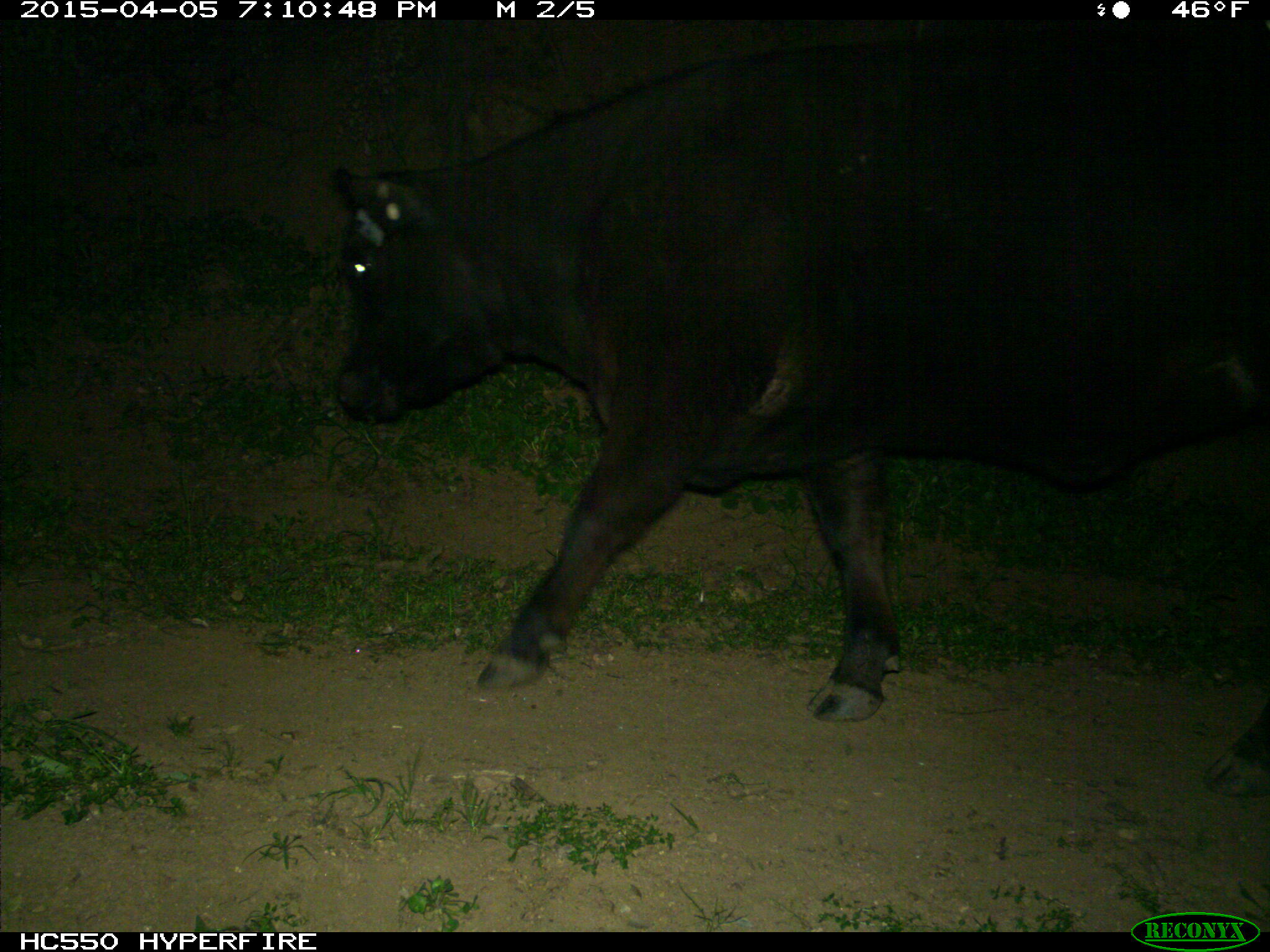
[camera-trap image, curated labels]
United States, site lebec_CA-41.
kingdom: Animalia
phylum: Chordata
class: Mammalia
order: Artiodactyla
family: Bovidae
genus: Bos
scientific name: Bos taurus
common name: domestic cow